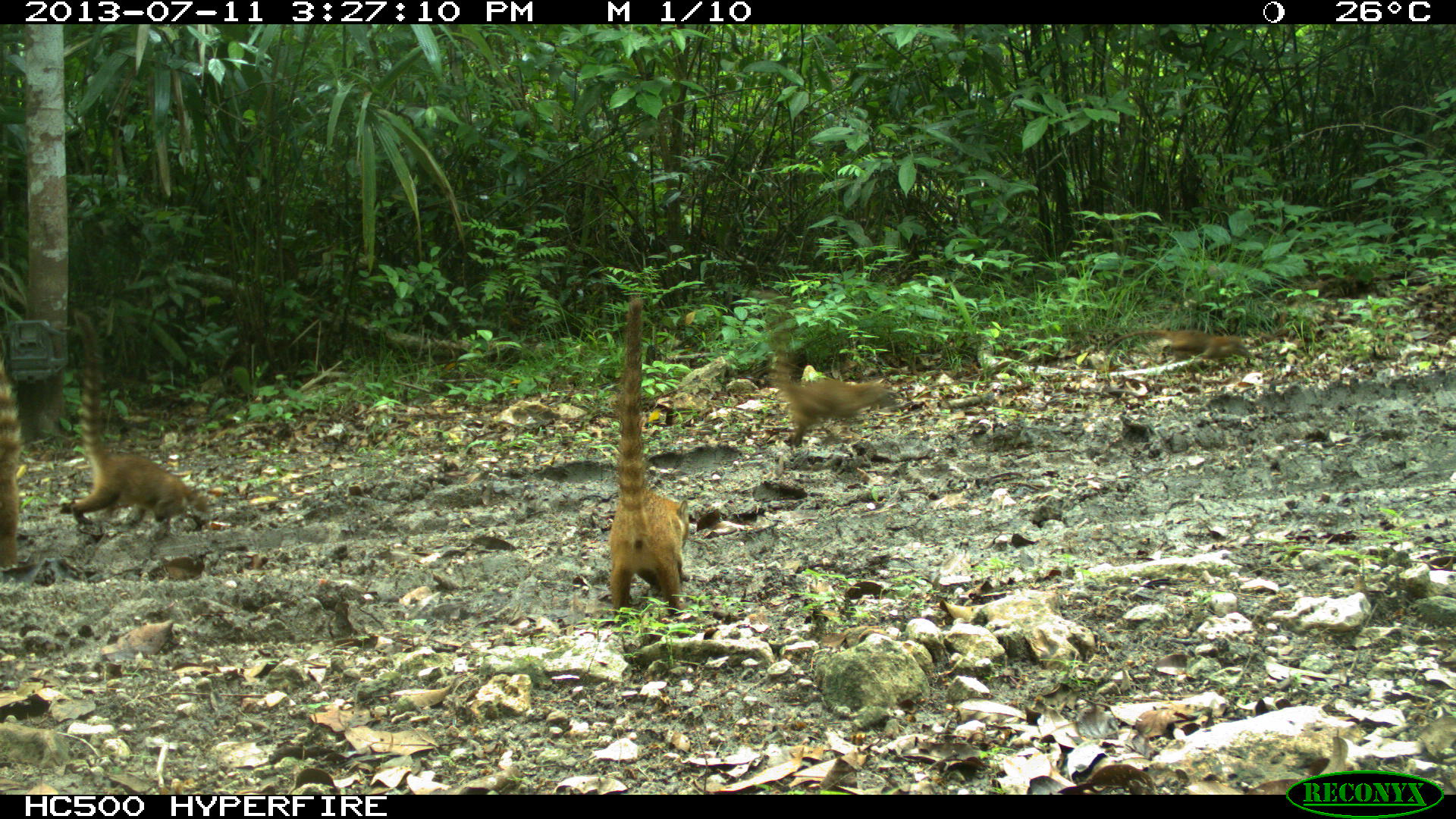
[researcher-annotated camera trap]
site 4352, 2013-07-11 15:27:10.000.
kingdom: Animalia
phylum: Chordata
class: Mammalia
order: Carnivora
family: Procyonidae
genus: Nasua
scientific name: Nasua narica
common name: white-nosed coati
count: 8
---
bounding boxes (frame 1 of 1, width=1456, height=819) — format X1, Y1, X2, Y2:
nasua narica: 69, 312, 211, 535; 604, 296, 690, 613; 747, 288, 900, 446; 1104, 328, 1250, 367; 0, 363, 22, 569